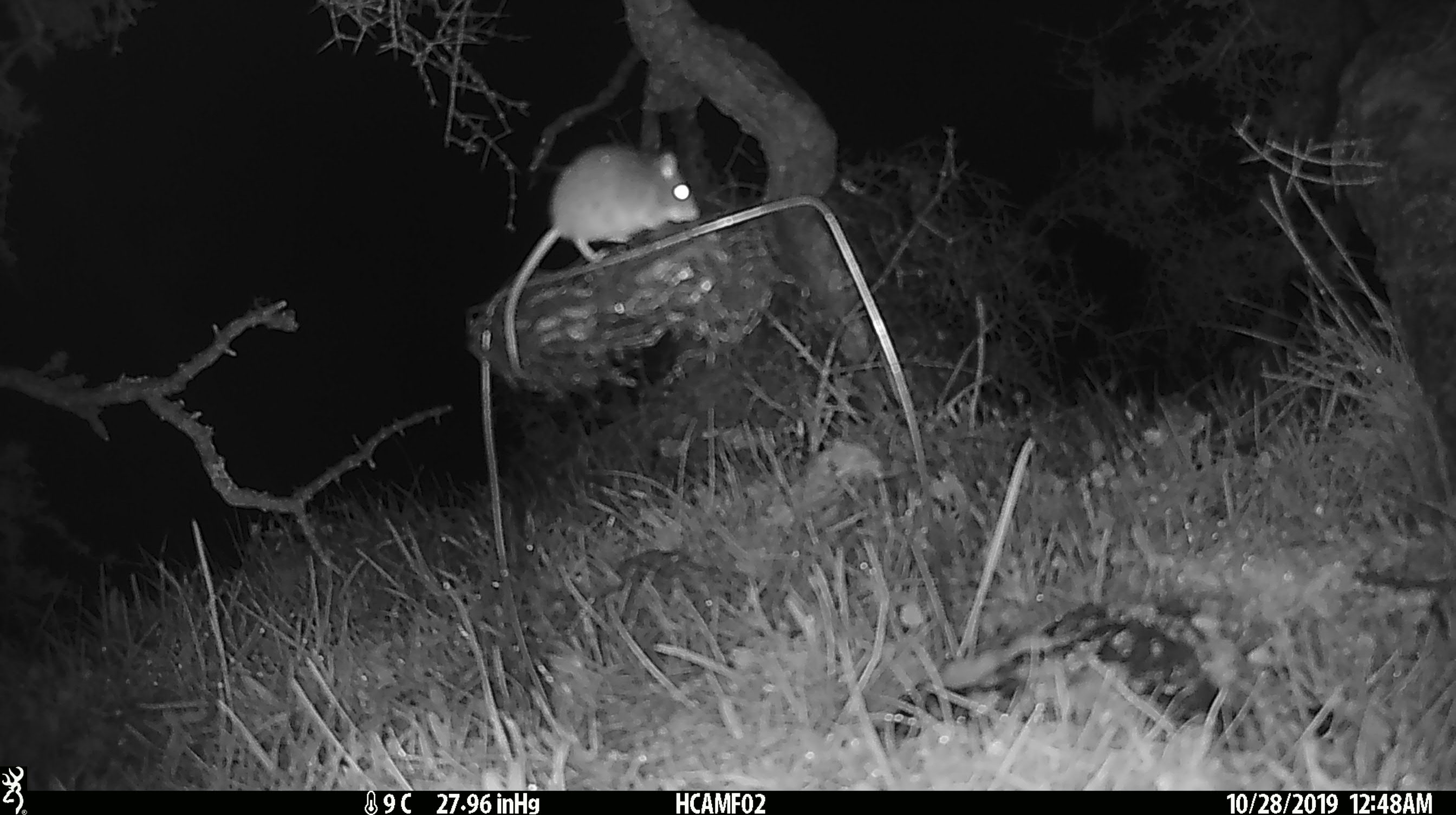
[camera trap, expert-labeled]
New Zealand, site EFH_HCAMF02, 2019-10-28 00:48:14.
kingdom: Animalia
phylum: Chordata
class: Mammalia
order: Rodentia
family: Muridae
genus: Mus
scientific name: Mus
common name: mouse